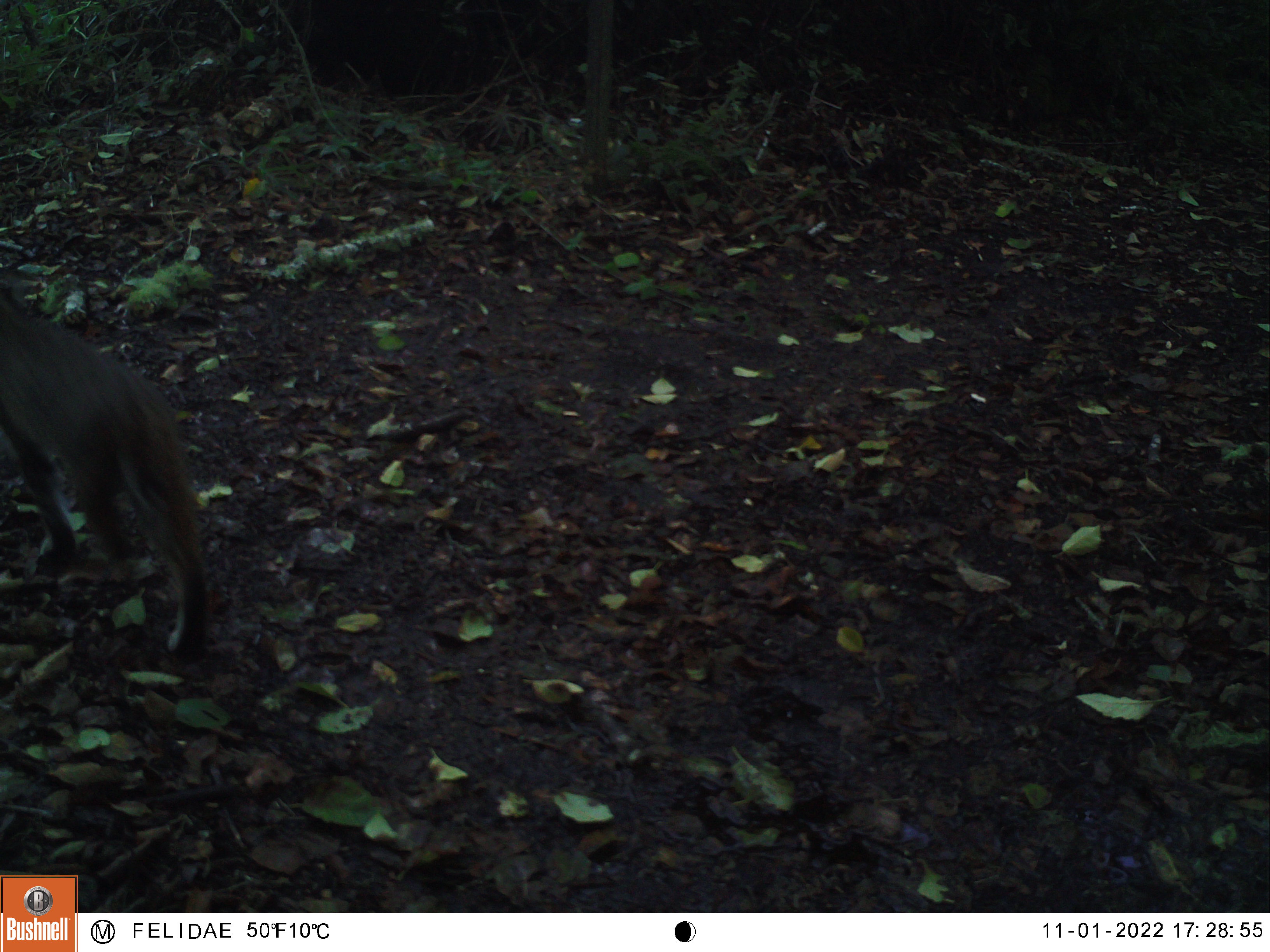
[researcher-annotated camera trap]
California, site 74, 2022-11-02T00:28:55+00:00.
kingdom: Animalia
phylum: Chordata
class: Mammalia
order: Carnivora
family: Felidae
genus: Lynx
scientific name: Lynx rufus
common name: bobcat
Bobcat (Lynx rufus).